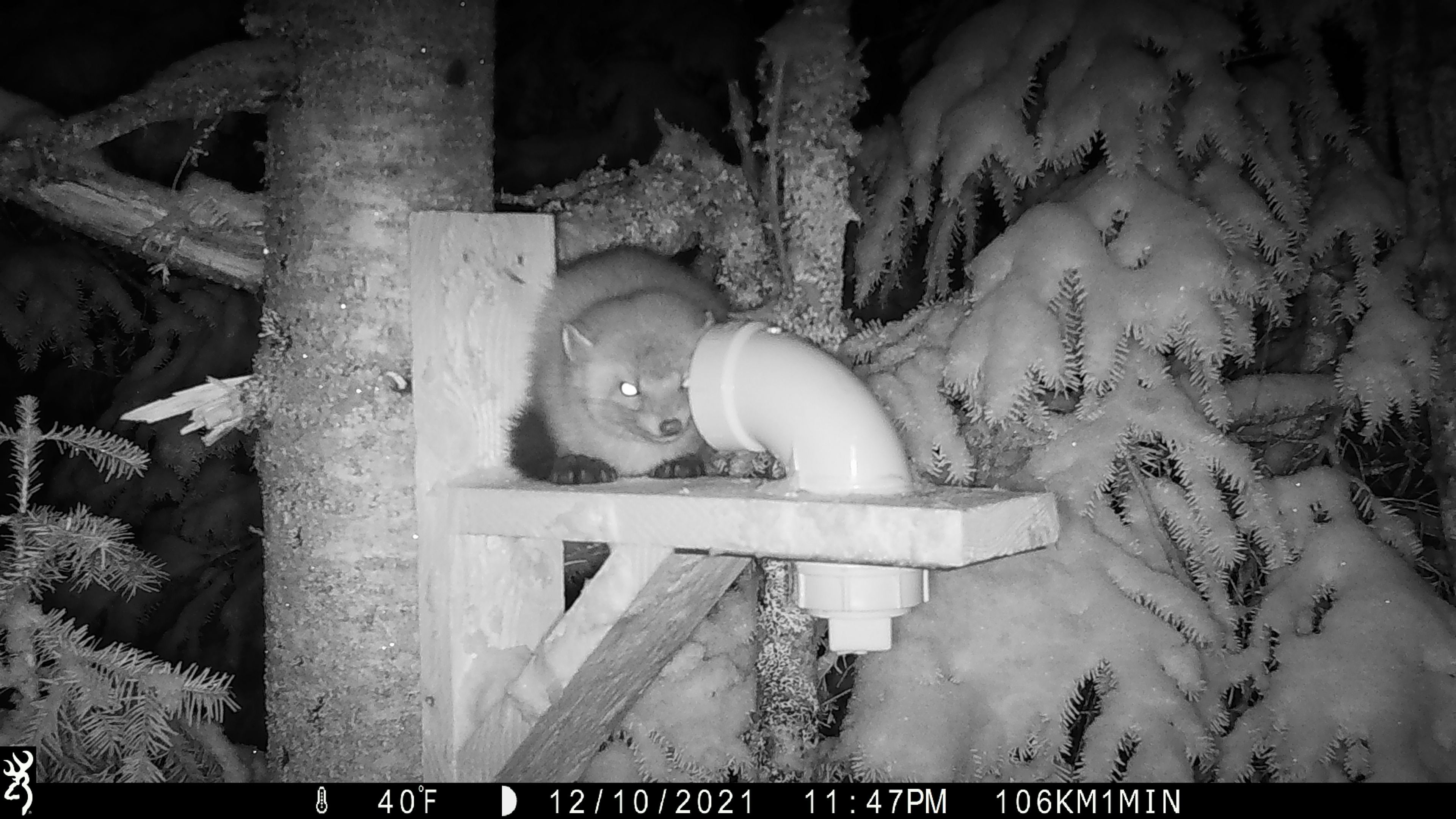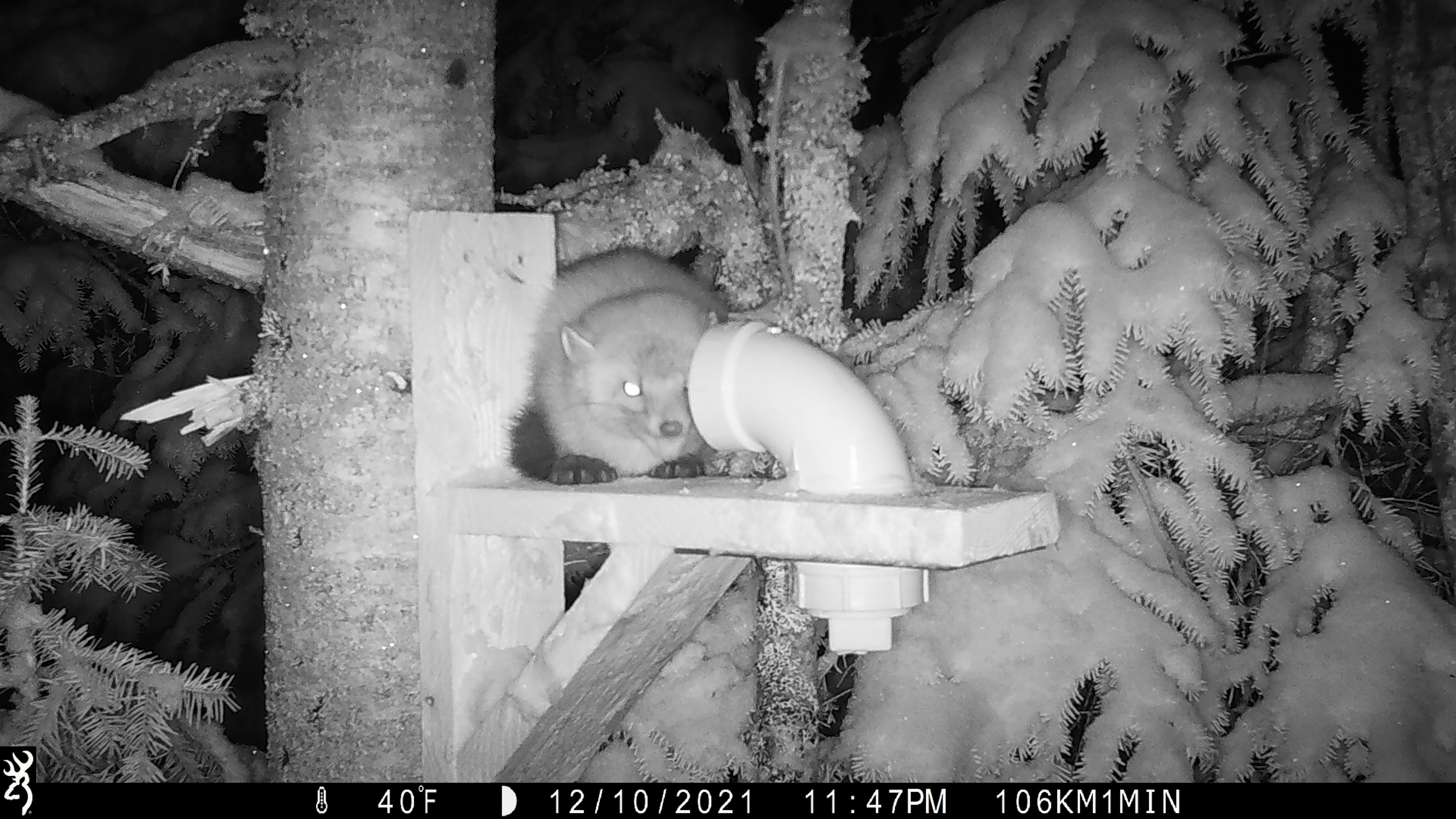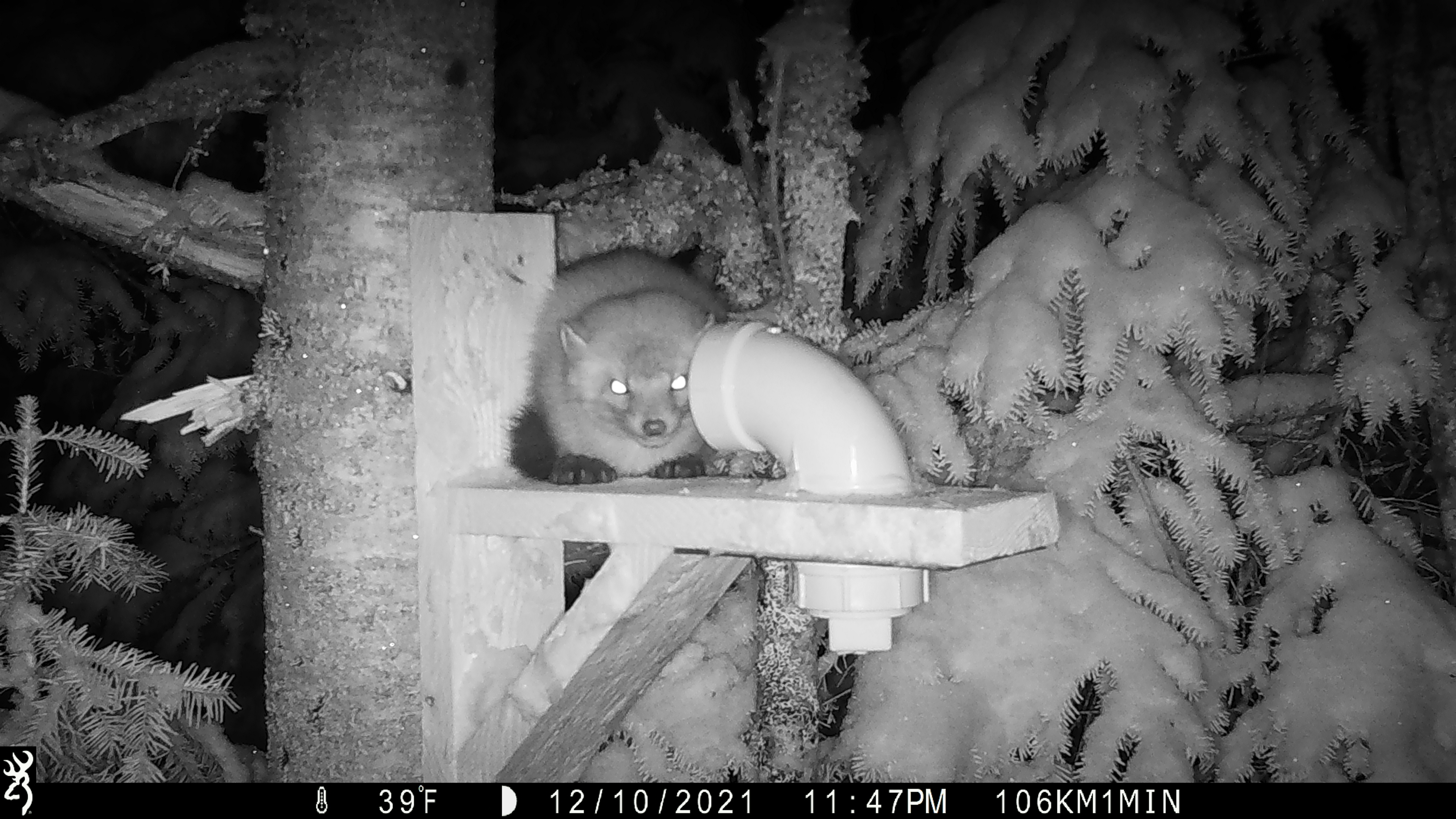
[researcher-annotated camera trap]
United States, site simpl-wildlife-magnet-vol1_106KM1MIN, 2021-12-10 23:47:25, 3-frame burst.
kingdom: Animalia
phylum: Chordata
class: Mammalia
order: Carnivora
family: Mustelidae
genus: Martes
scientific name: Martes americana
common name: american marten